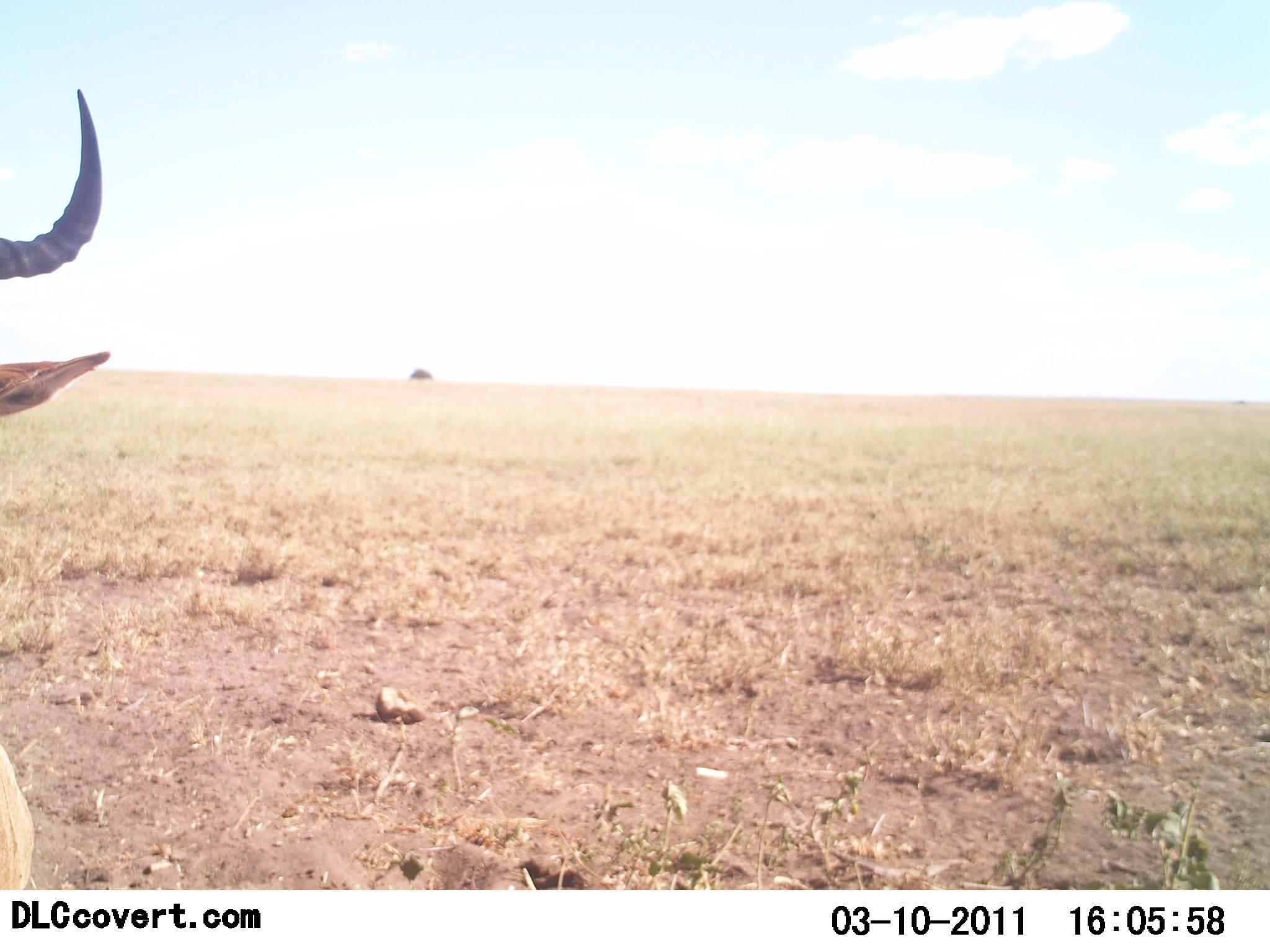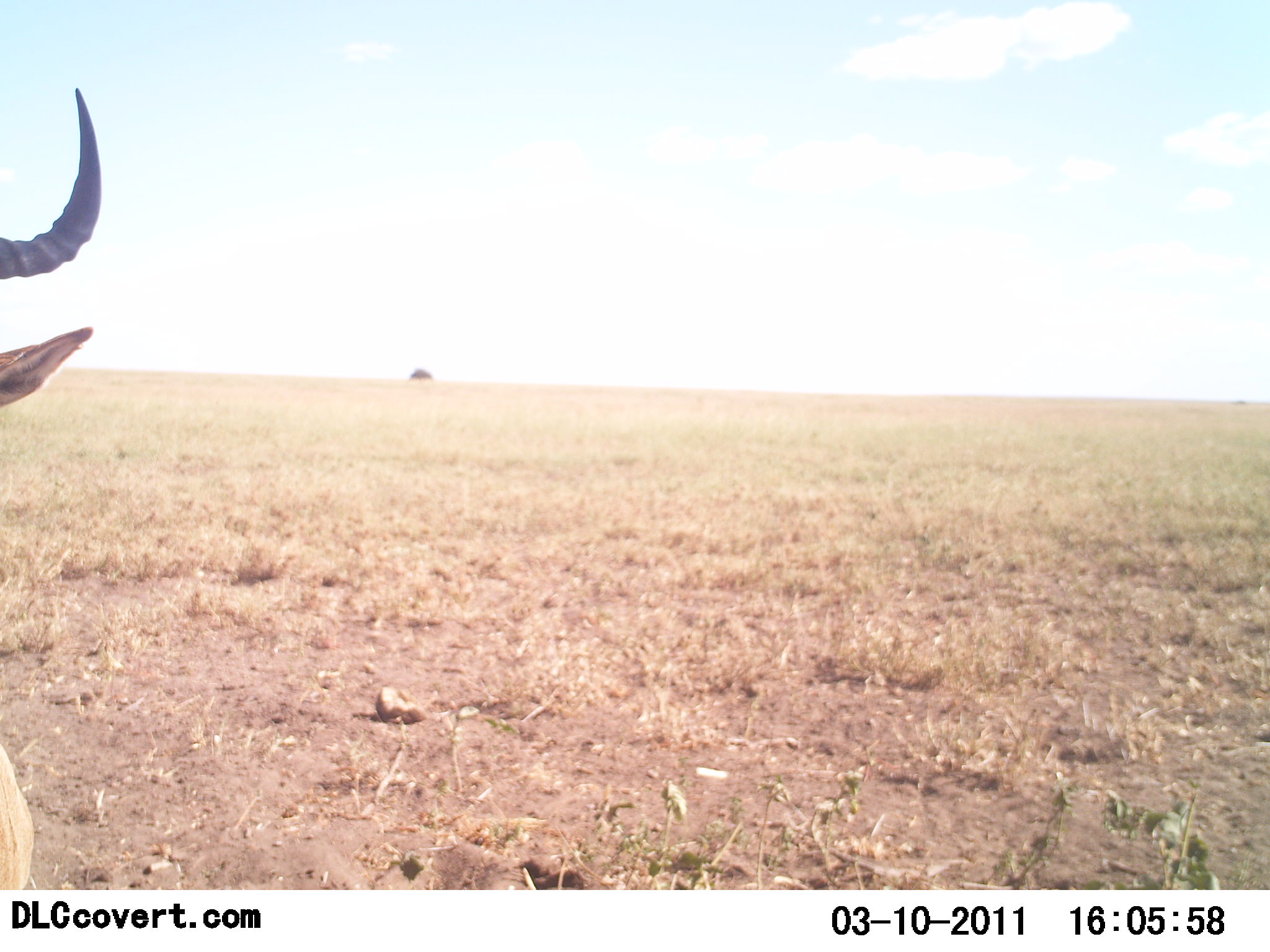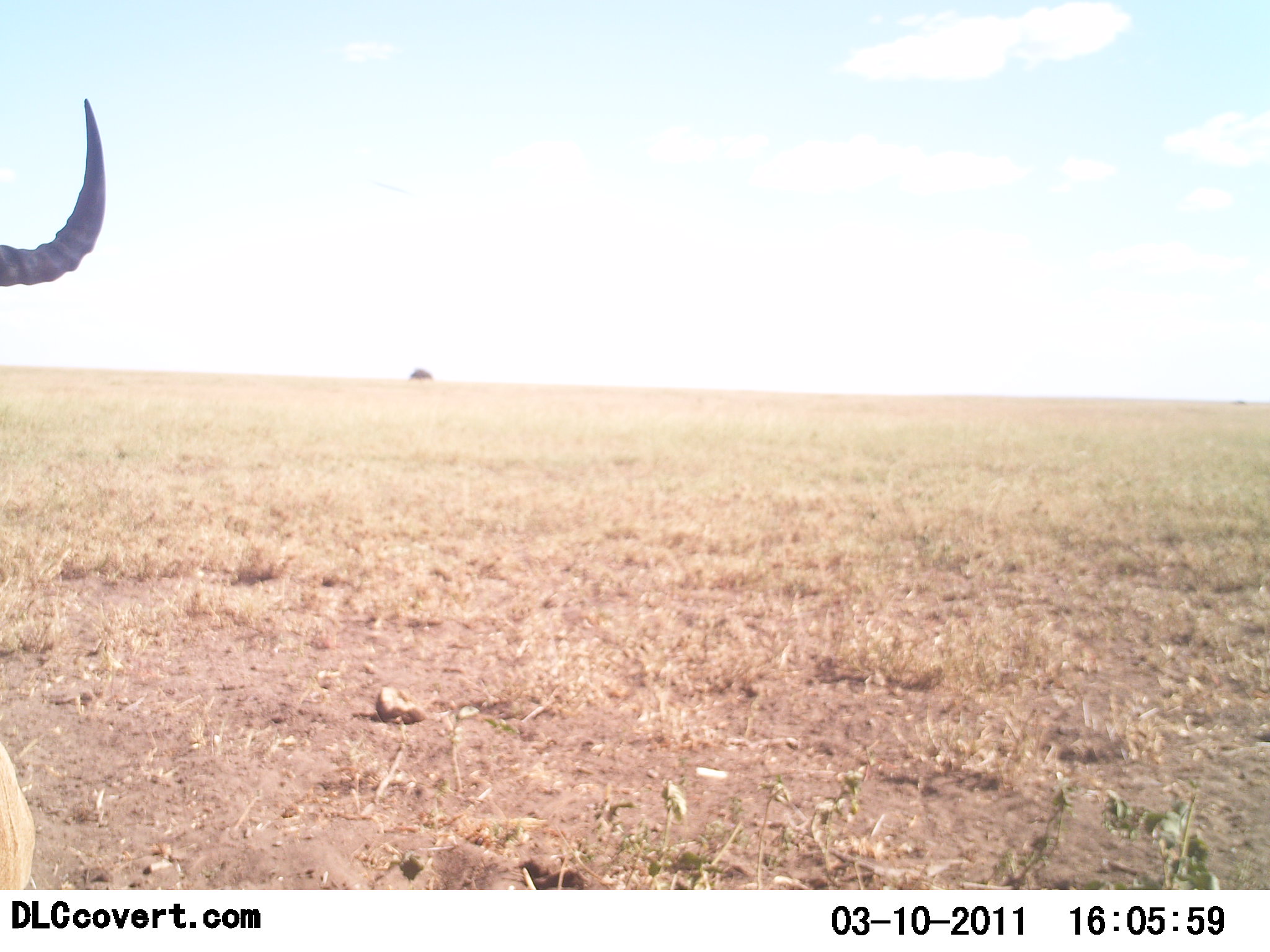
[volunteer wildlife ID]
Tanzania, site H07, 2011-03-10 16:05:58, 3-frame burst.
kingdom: Animalia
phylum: Chordata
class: Mammalia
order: Artiodactyla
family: Bovidae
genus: Alcelaphus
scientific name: Alcelaphus buselaphus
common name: hartebeest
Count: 1.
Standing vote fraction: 80%.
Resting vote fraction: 20%.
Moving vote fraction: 0%.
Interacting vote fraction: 0%.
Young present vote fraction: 0%.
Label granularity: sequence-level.